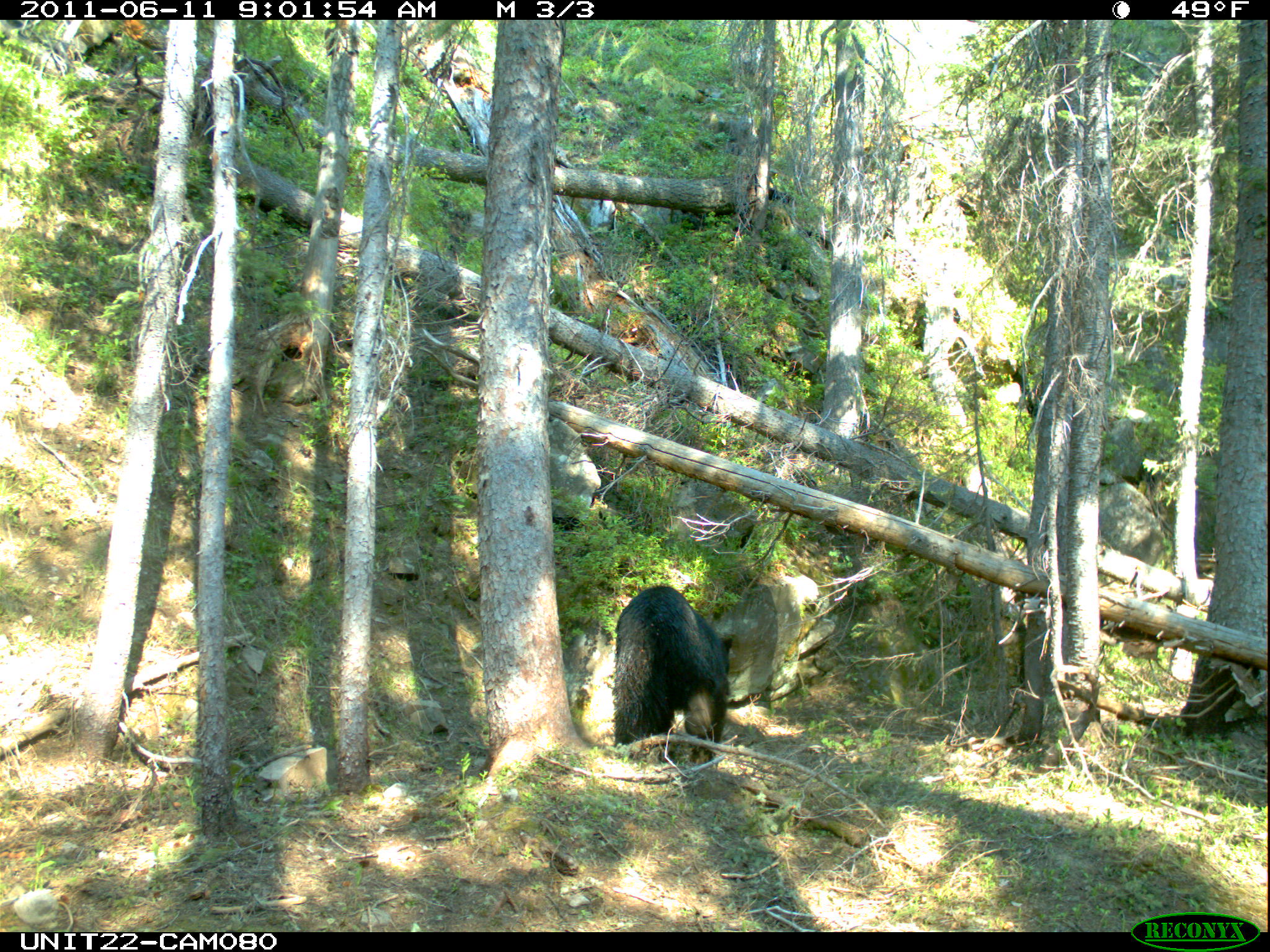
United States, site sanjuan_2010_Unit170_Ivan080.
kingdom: Animalia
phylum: Chordata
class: Mammalia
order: Carnivora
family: Ursidae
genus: Ursus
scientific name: Ursus americanus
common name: american black bear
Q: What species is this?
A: Ursus americanus (american black bear).